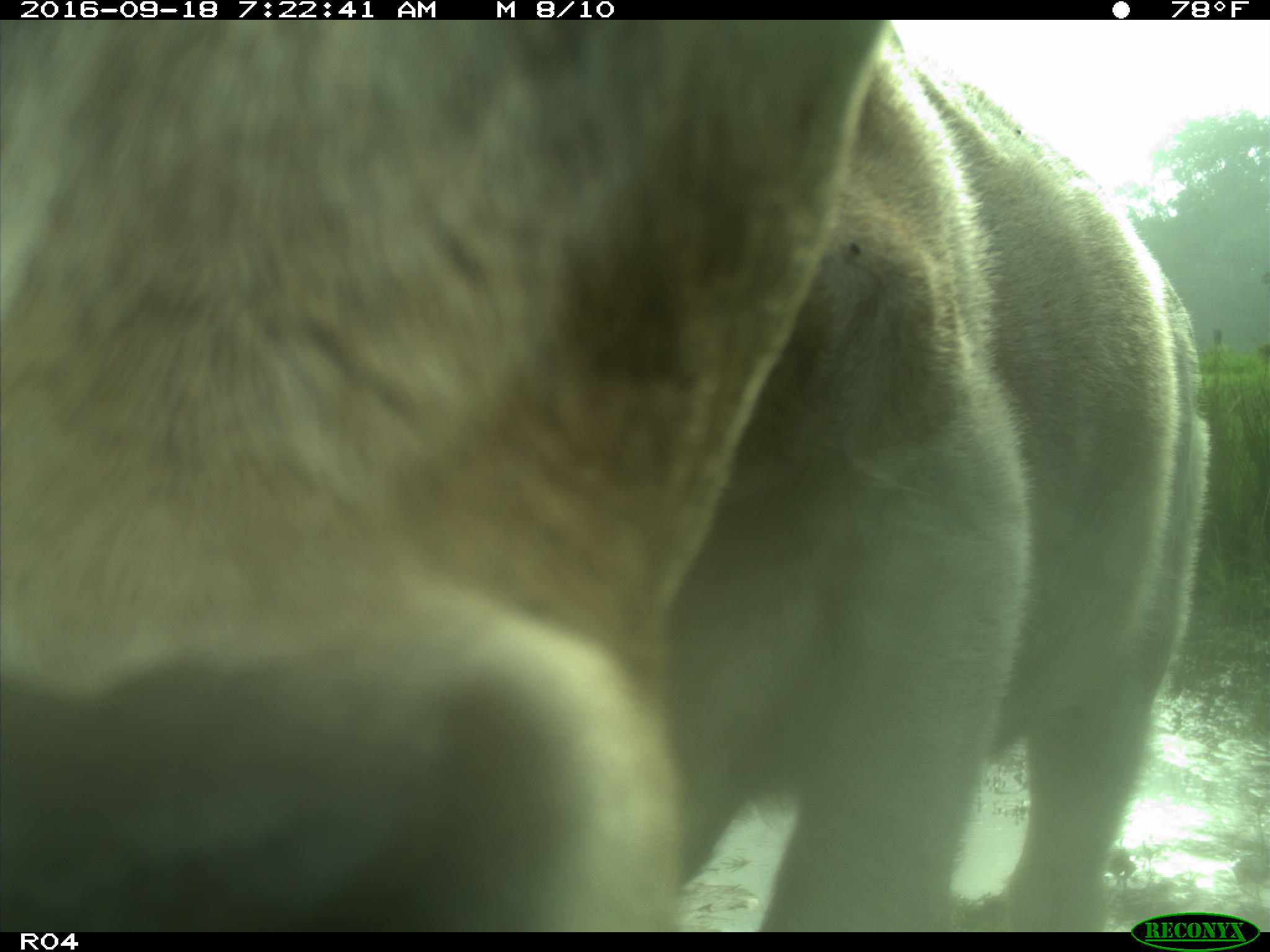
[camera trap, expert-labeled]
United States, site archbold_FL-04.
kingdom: Animalia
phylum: Chordata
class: Mammalia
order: Artiodactyla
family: Bovidae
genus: Bos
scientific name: Bos taurus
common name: domestic cow